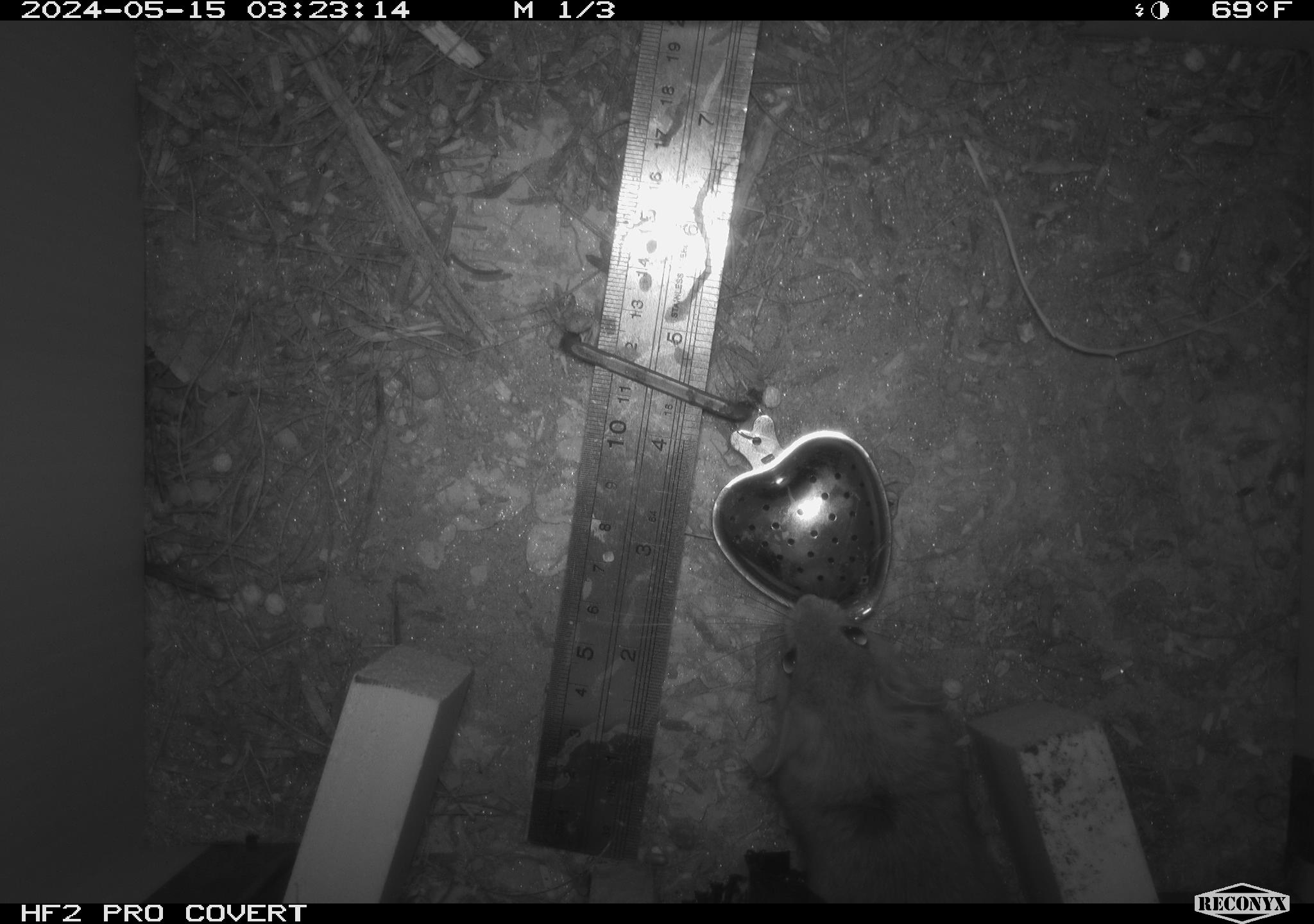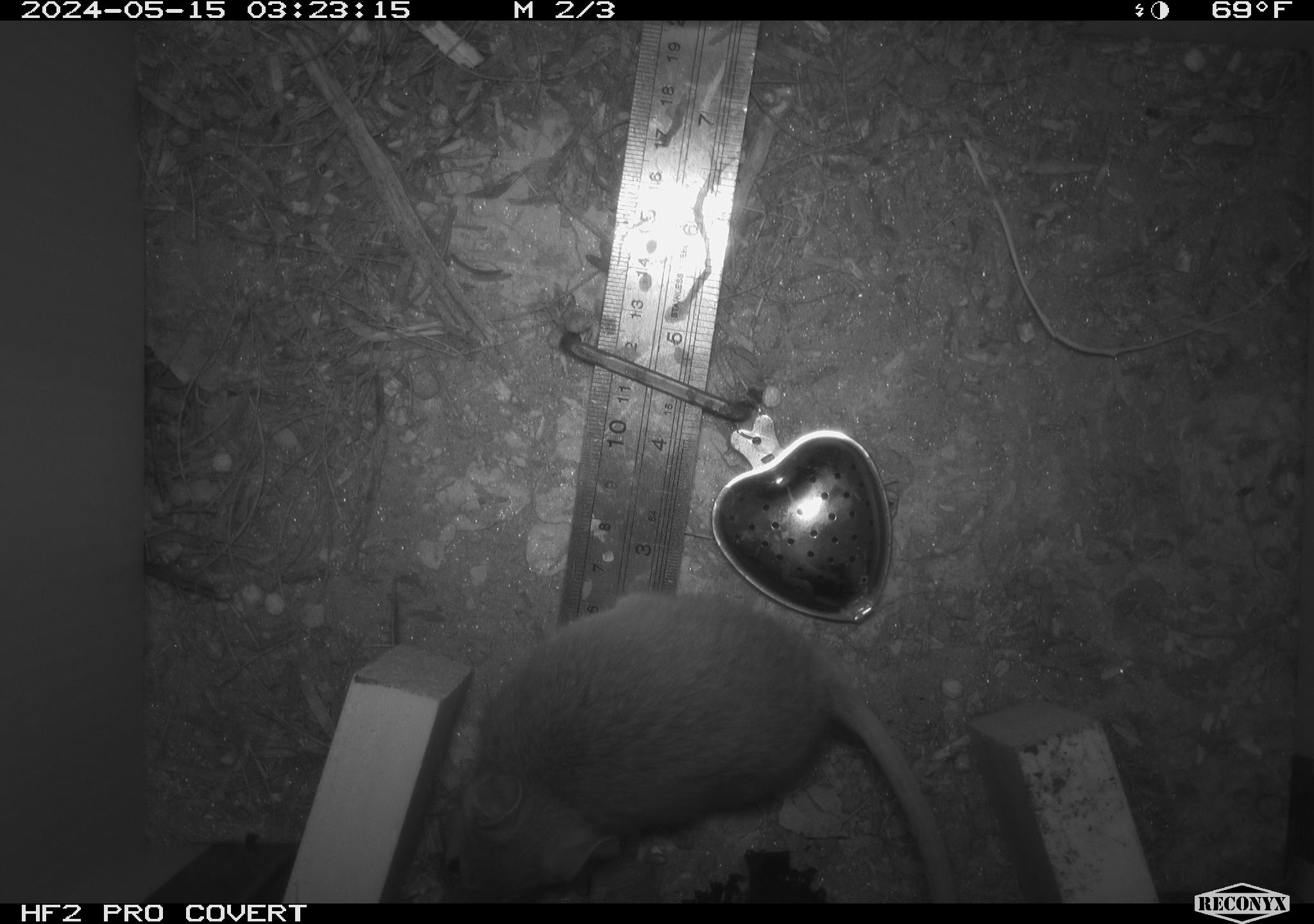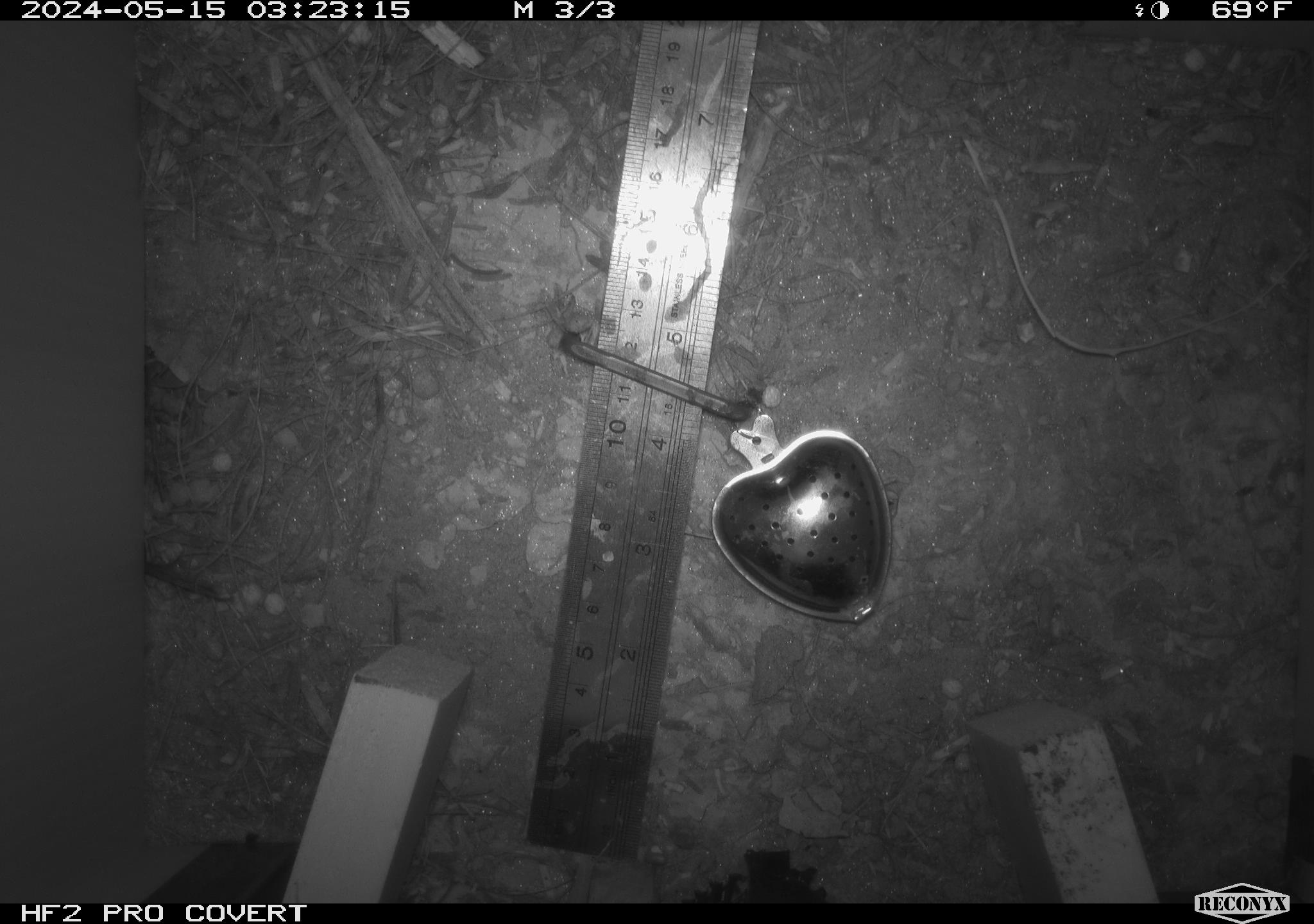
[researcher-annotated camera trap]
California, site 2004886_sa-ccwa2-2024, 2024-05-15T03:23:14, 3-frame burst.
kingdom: Animalia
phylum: Chordata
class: Mammalia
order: Rodentia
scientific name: Rodentia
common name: woodrat or rat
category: woodrat or rat species